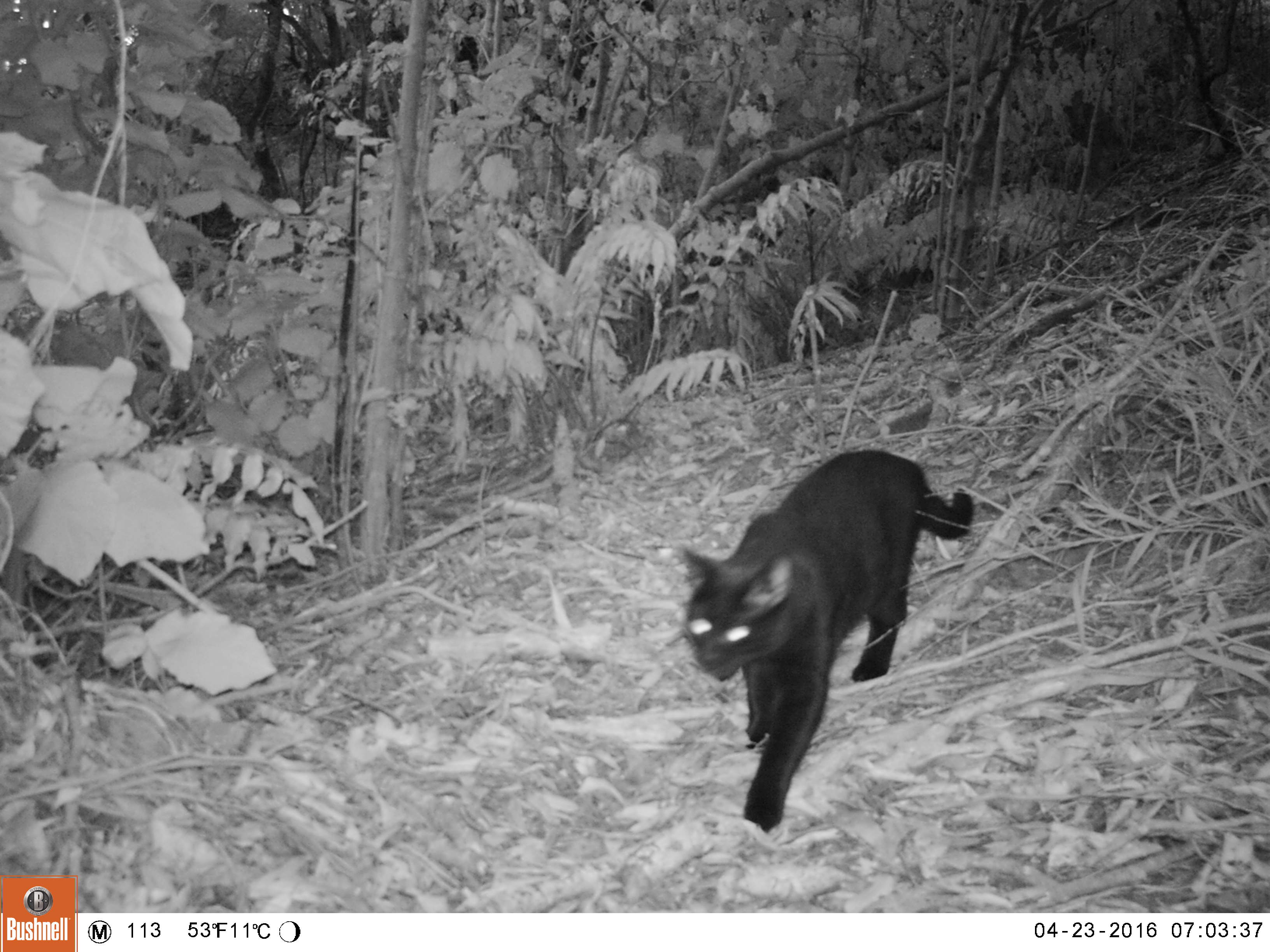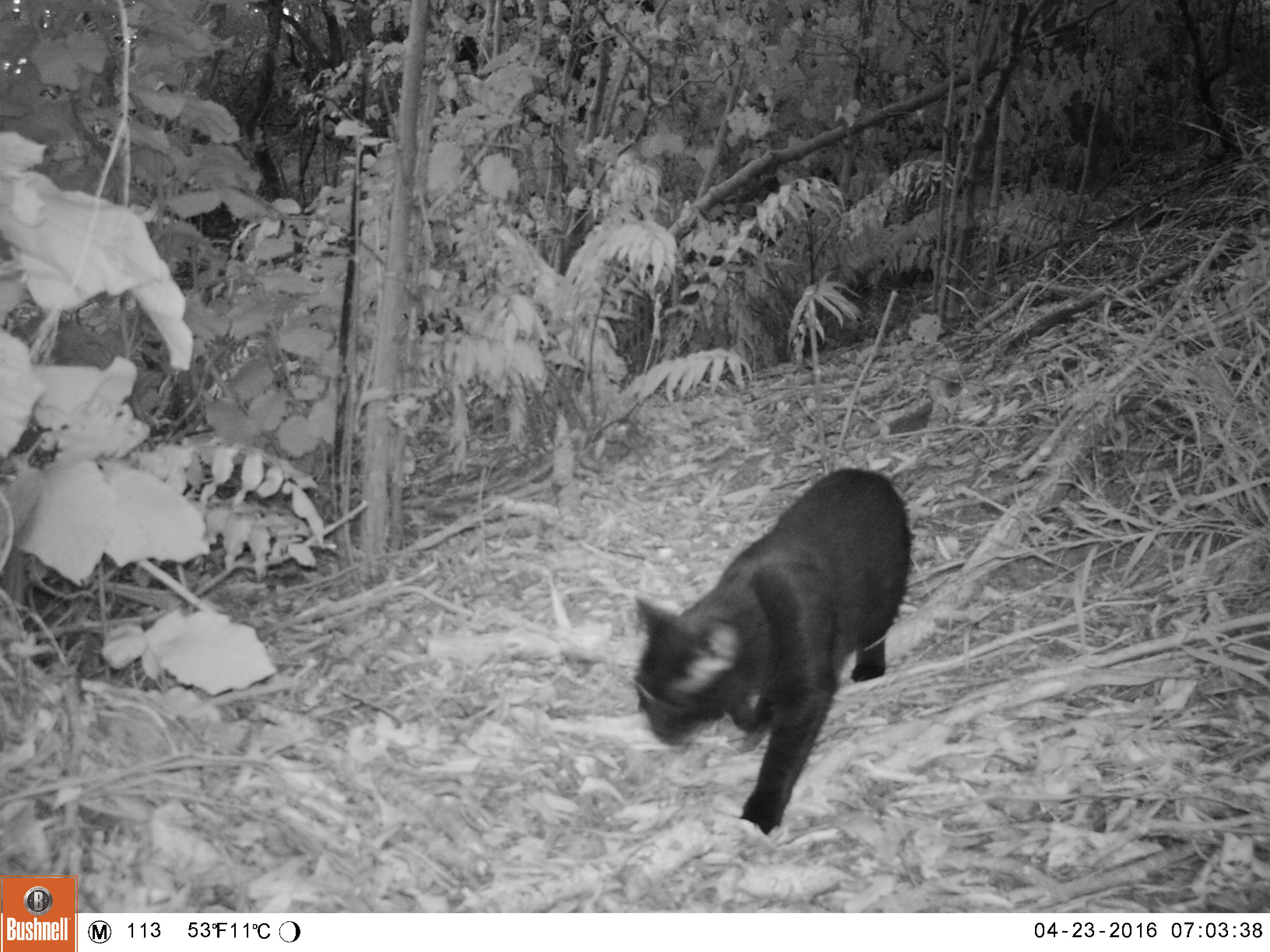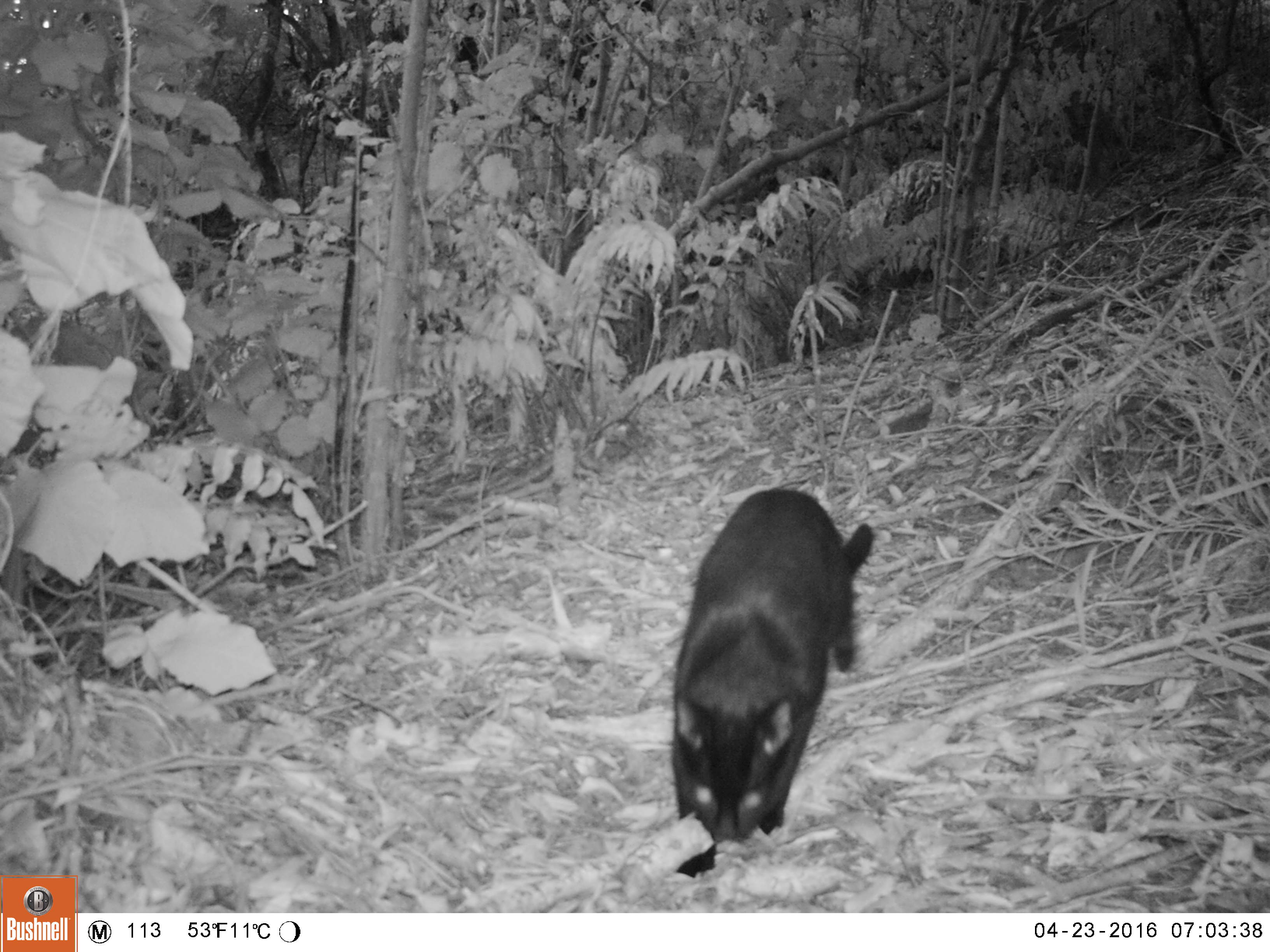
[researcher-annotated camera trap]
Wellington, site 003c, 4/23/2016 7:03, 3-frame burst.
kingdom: Animalia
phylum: Chordata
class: Mammalia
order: Carnivora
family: Felidae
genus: Felis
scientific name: Felis catus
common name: cat